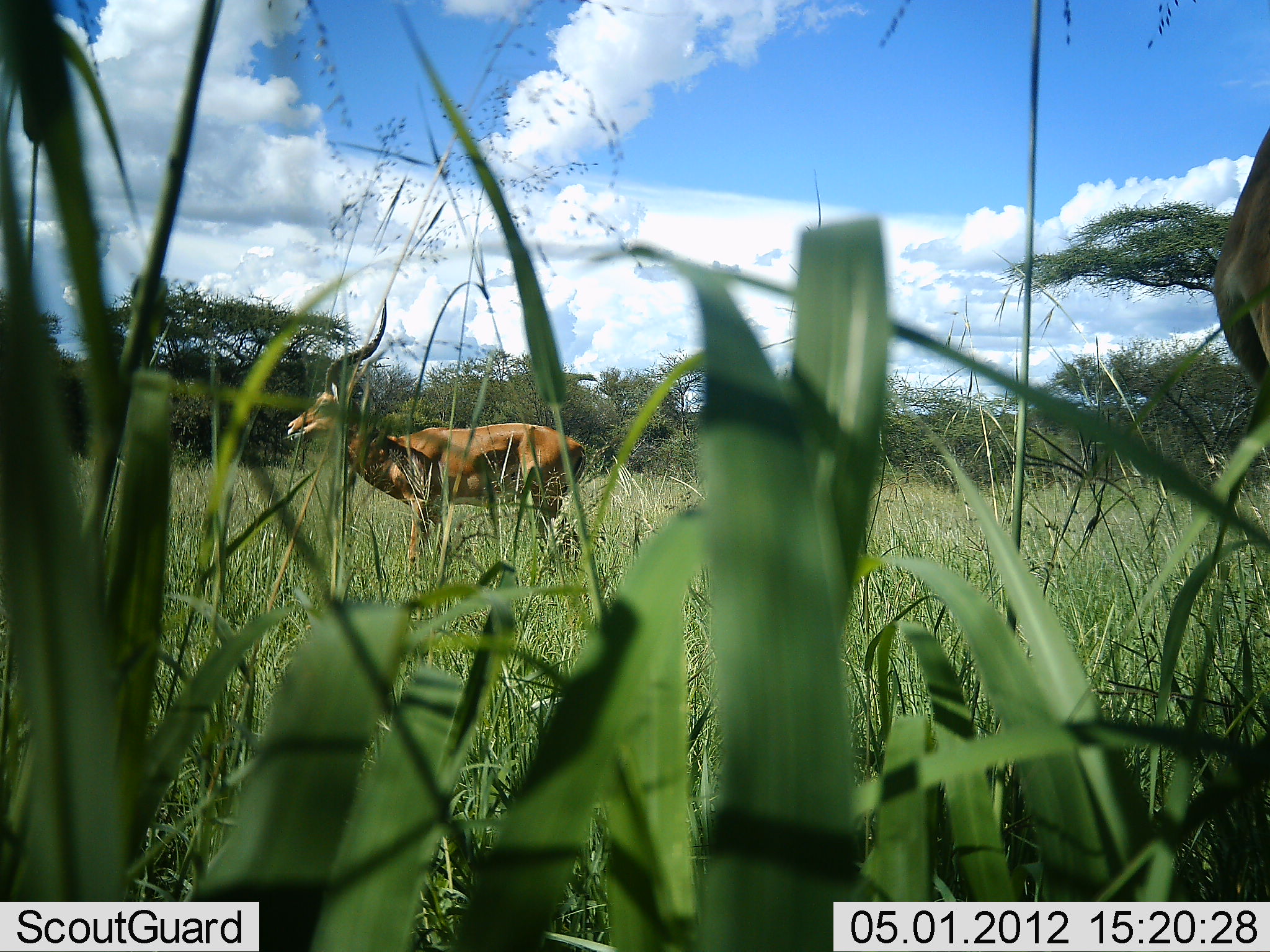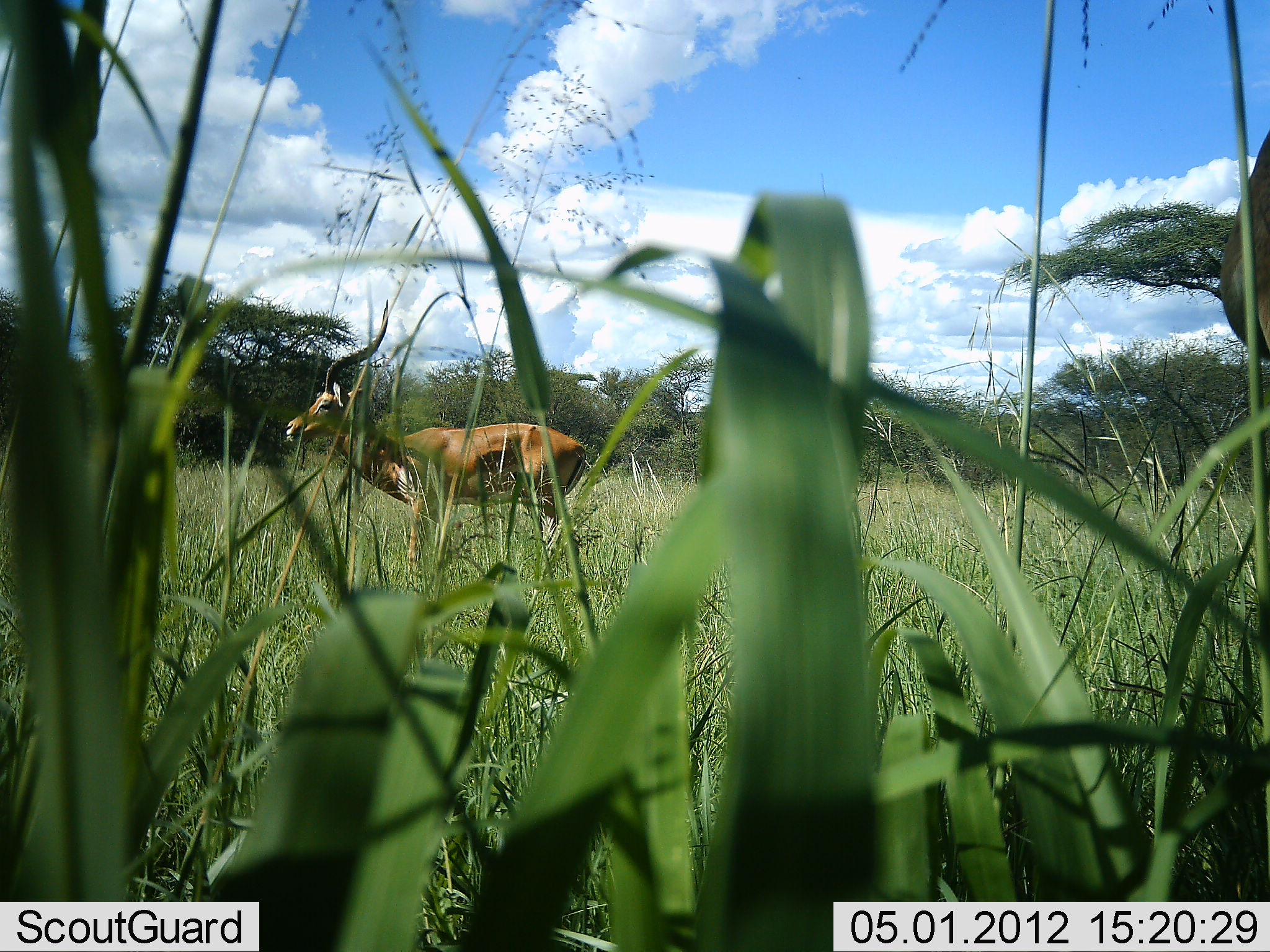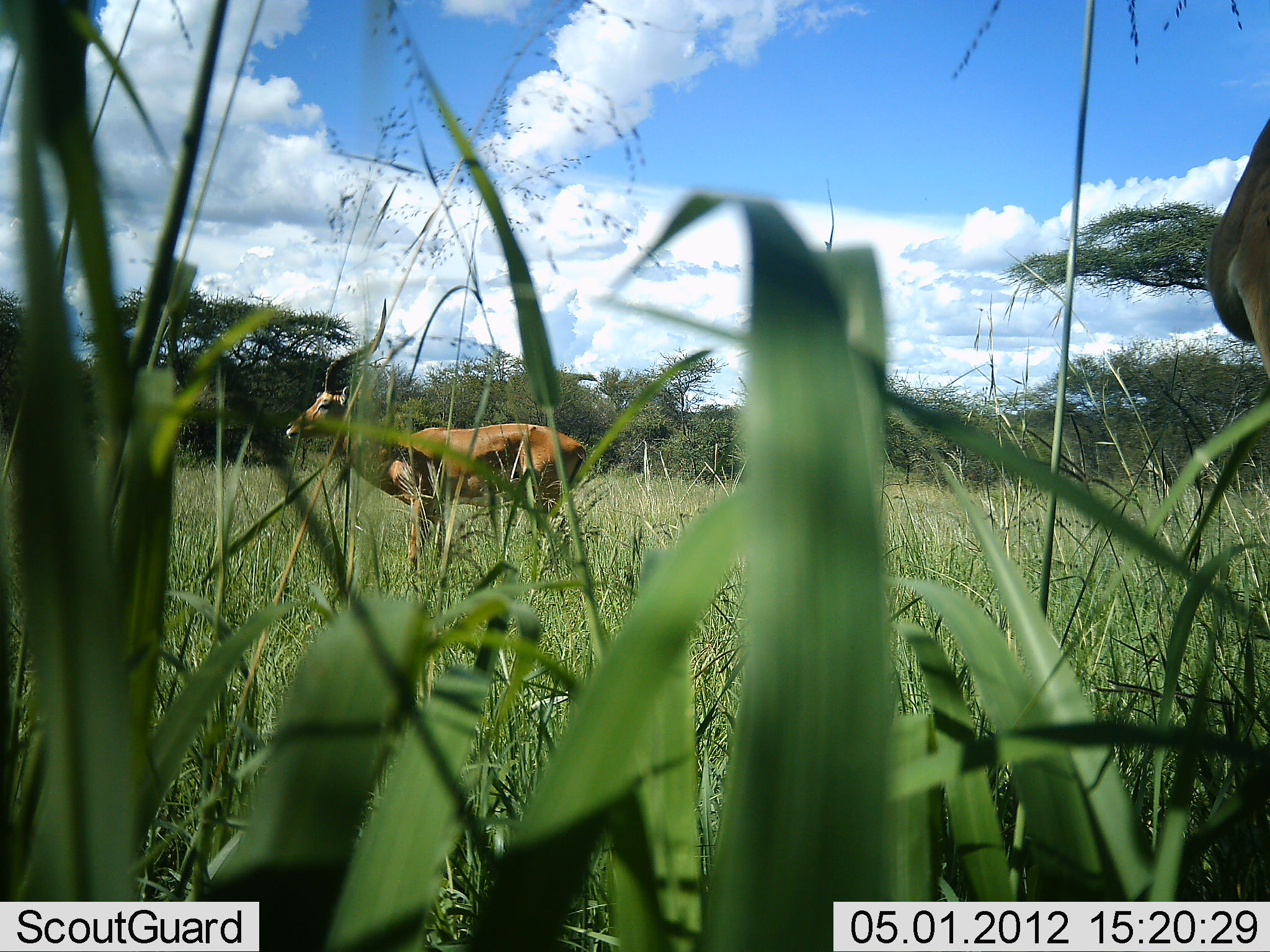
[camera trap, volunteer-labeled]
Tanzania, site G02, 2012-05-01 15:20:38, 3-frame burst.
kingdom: Animalia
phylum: Chordata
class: Mammalia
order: Artiodactyla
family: Bovidae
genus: Aepyceros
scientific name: Aepyceros melampus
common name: impala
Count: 1.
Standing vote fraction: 100%.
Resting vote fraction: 0%.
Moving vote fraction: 0%.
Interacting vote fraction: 0%.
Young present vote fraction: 0%.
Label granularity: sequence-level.